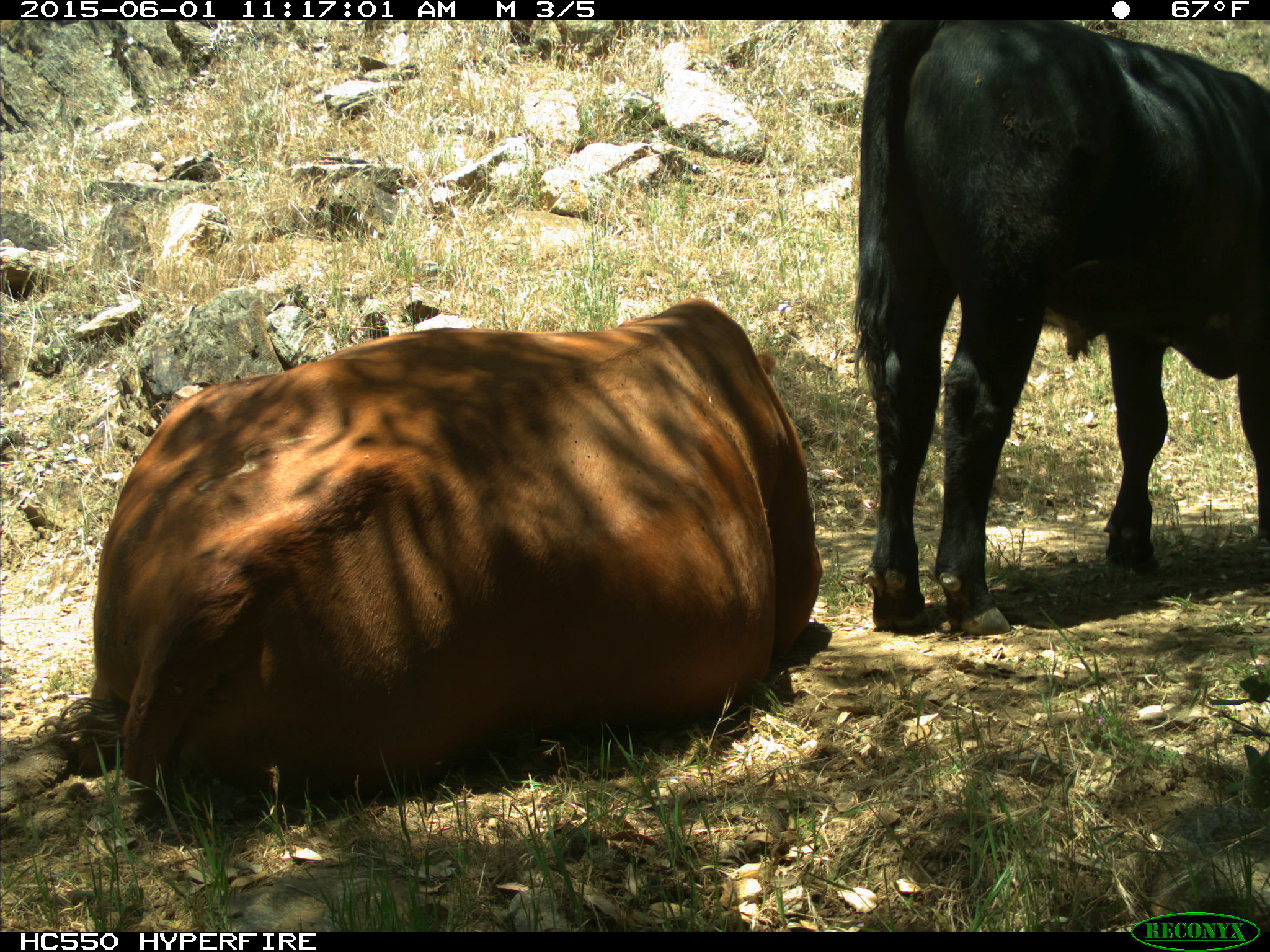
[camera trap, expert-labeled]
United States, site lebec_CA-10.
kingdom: Animalia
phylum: Chordata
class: Mammalia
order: Artiodactyla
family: Bovidae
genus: Bos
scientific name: Bos taurus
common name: domestic cow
Bos taurus (domestic cow).